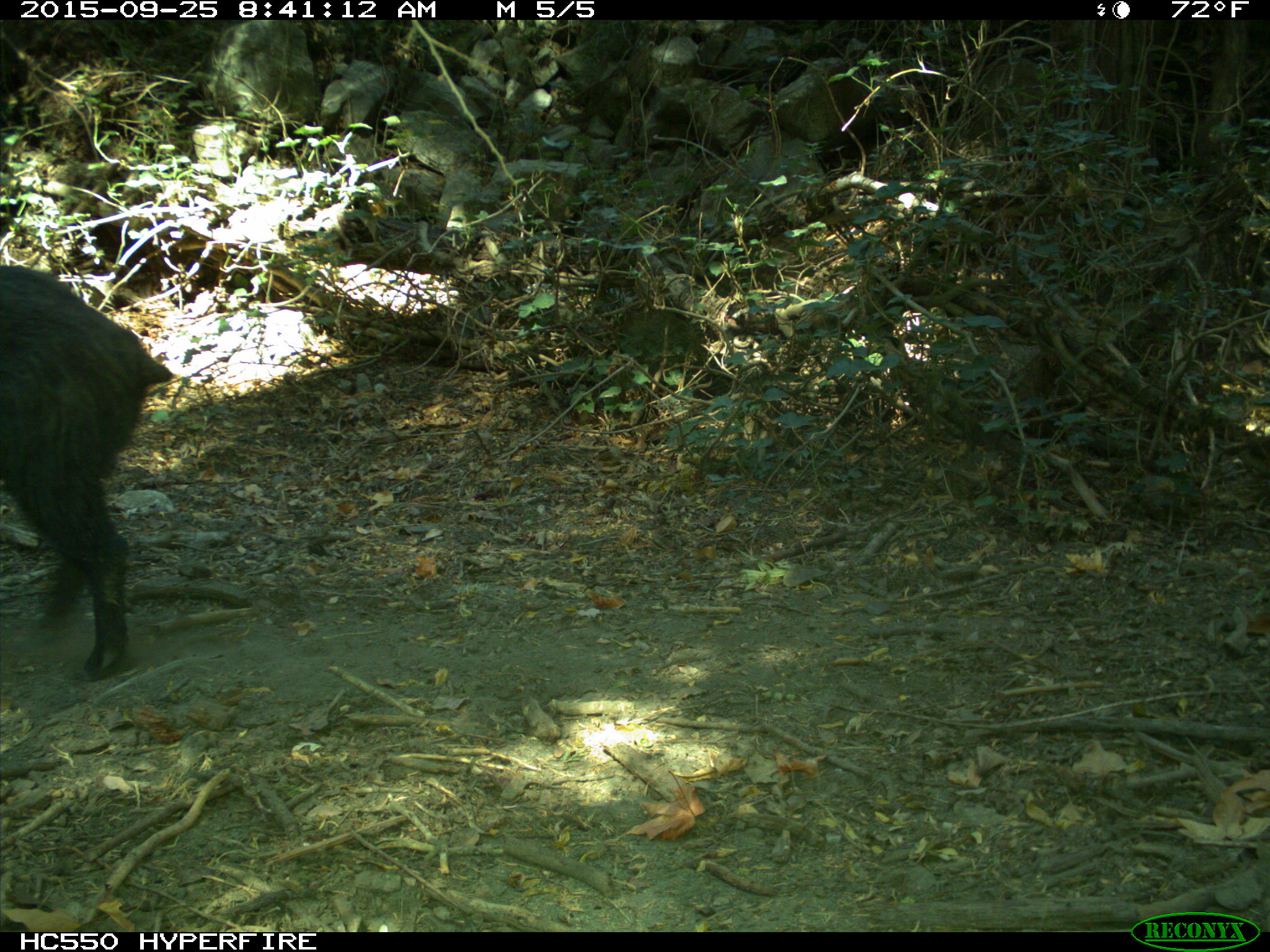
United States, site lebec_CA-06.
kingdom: Animalia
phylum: Chordata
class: Mammalia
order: Artiodactyla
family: Suidae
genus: Sus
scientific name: Sus scrofa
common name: wild boar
Sus scrofa (wild boar).